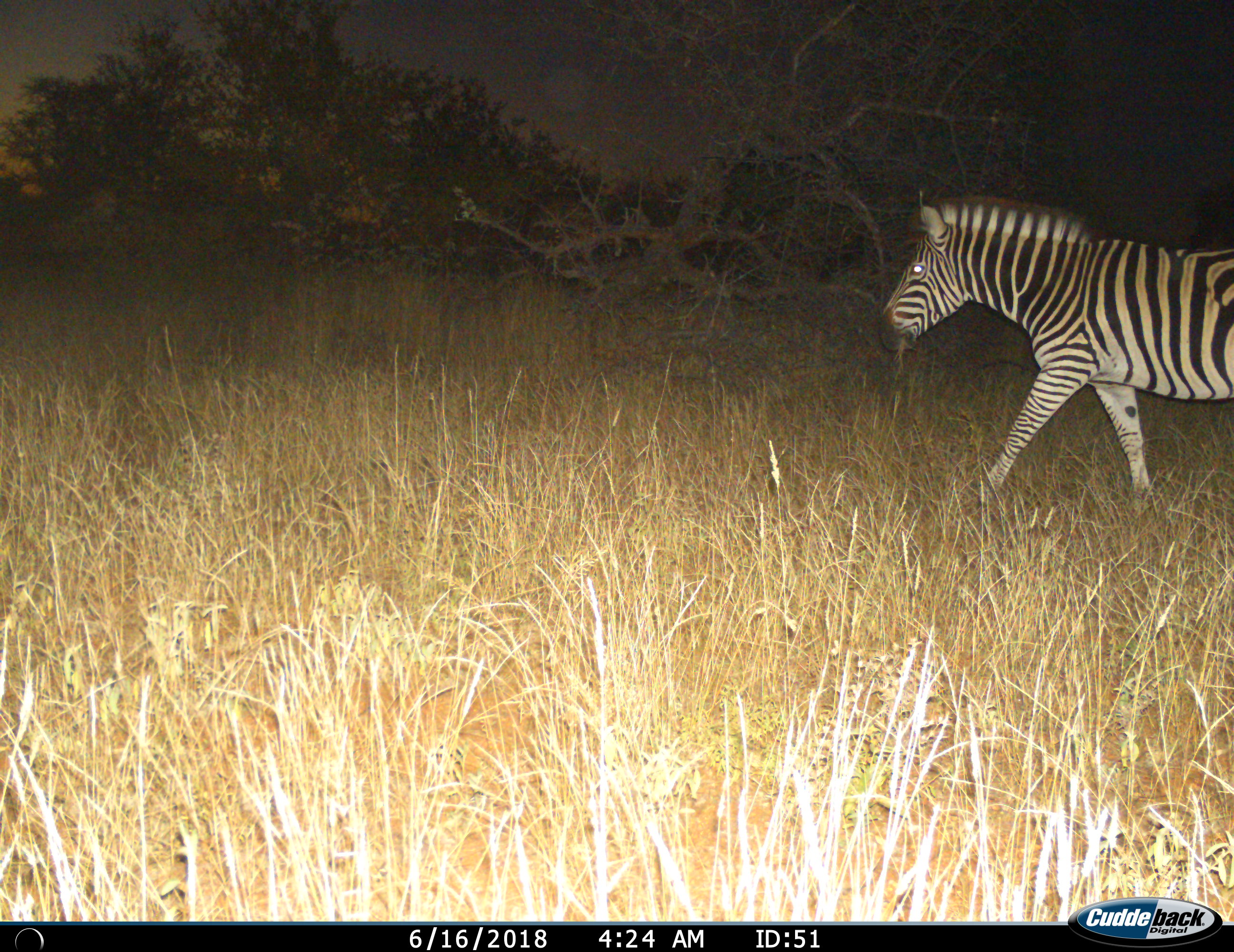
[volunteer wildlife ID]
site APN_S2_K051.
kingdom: Animalia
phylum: Chordata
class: Mammalia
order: Perissodactyla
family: Equidae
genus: Equus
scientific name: Equus quagga burchellii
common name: burchell's zebra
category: zebraburchells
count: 1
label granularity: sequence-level